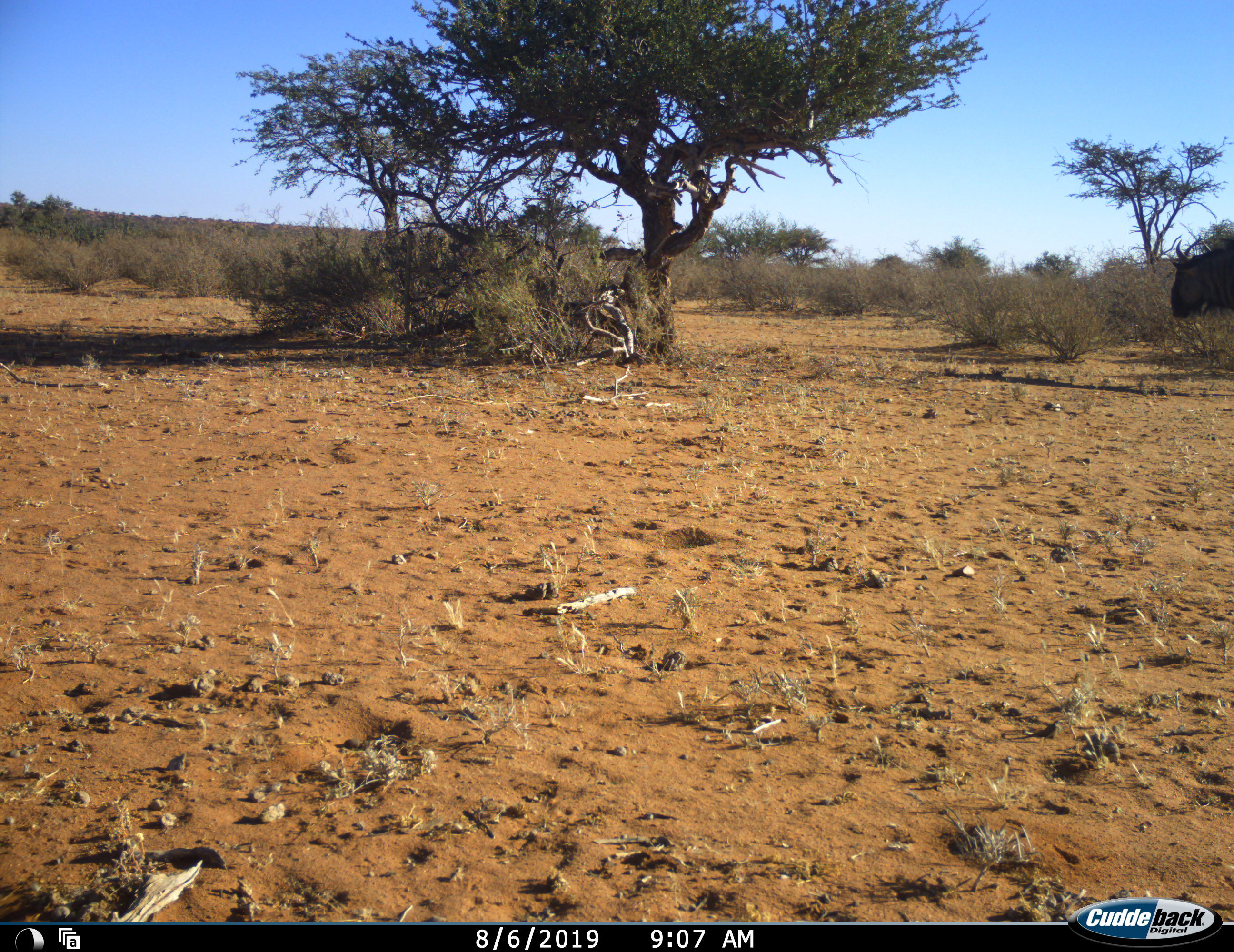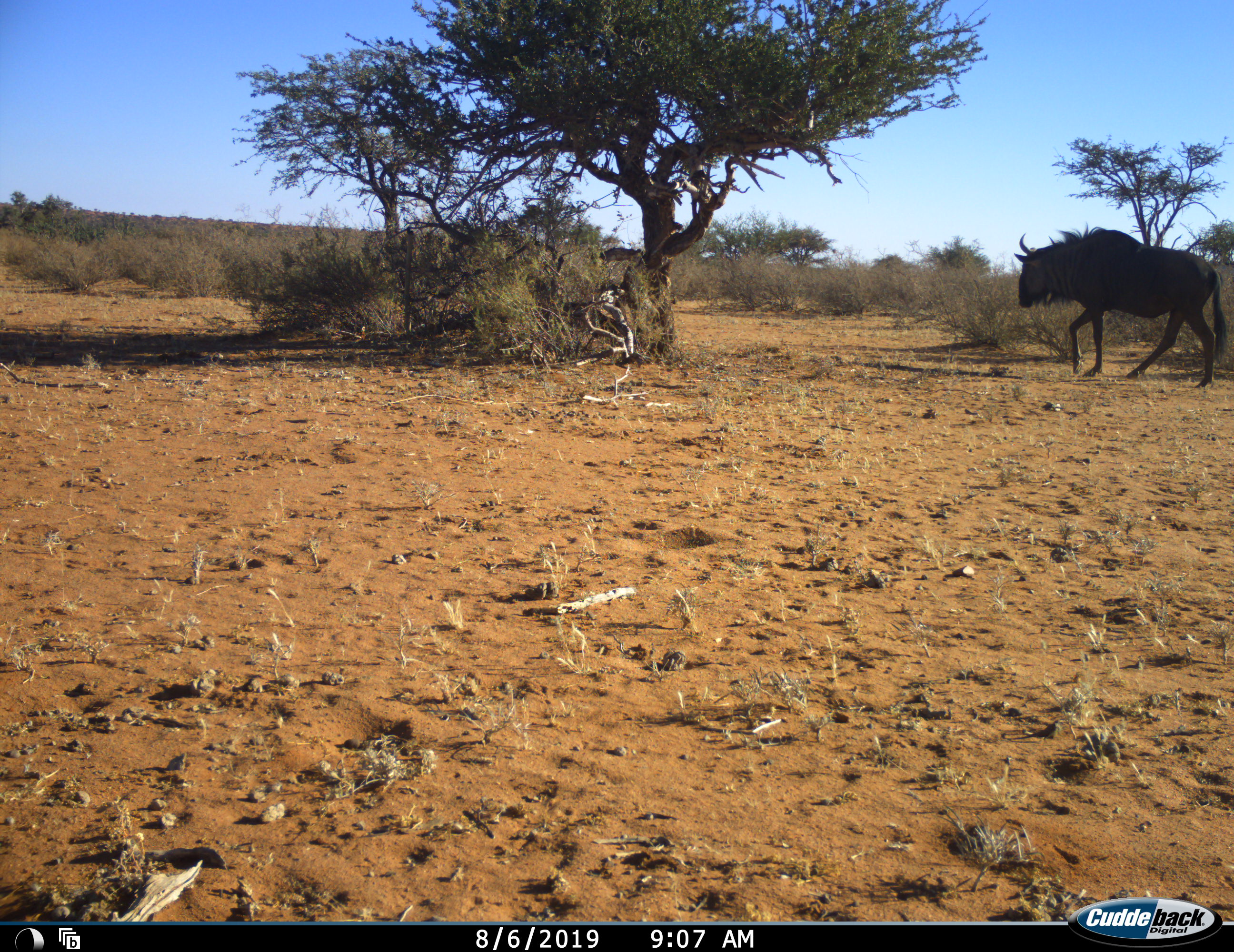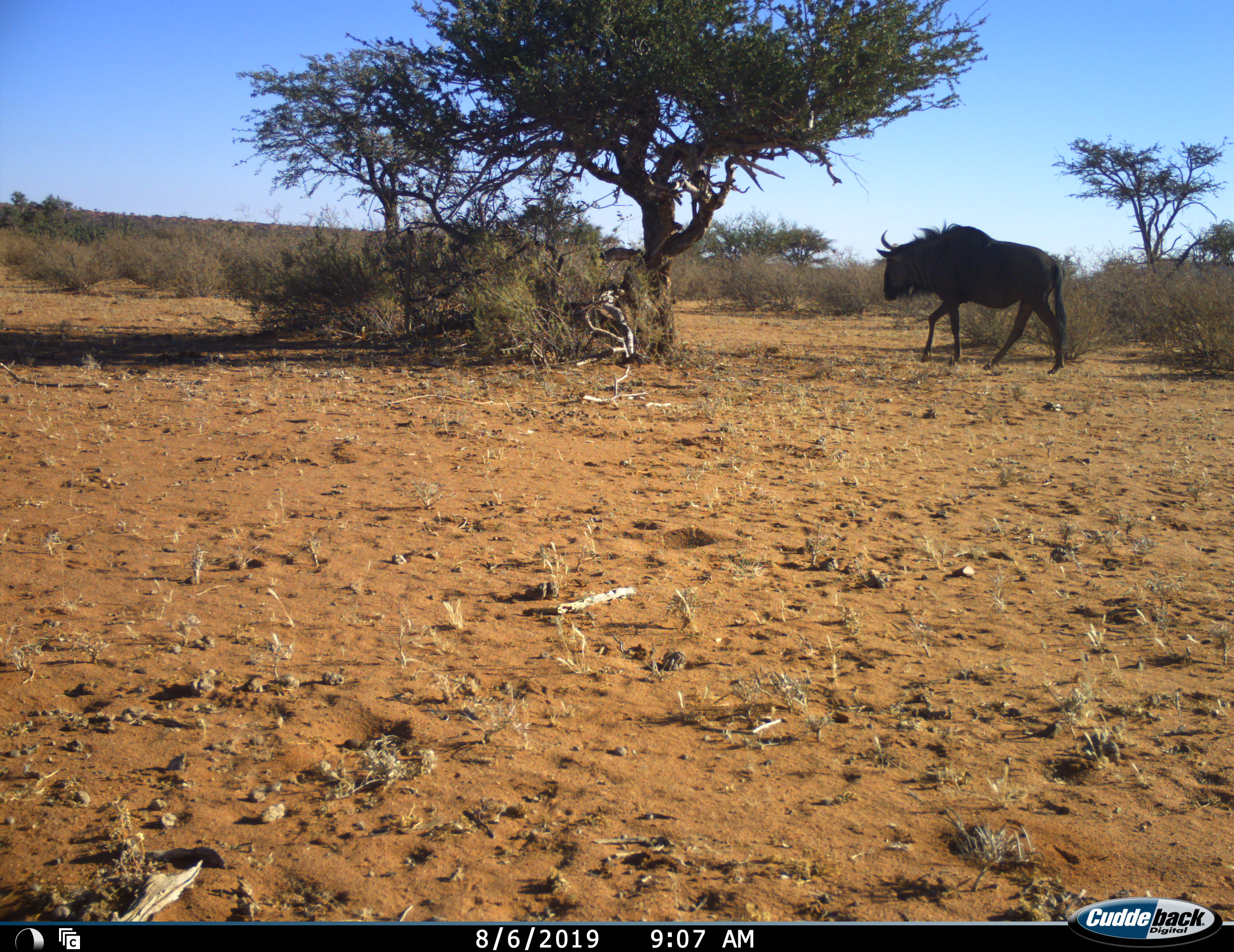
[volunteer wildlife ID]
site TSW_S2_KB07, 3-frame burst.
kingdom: Animalia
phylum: Chordata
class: Mammalia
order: Artiodactyla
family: Bovidae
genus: Connochaetes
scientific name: Connochaetes taurinus taurinus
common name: blue wildebeest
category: wildebeestblue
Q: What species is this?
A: Wildebeestblue (blue wildebeest) (Connochaetes taurinus taurinus).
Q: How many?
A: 1.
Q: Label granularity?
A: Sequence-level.